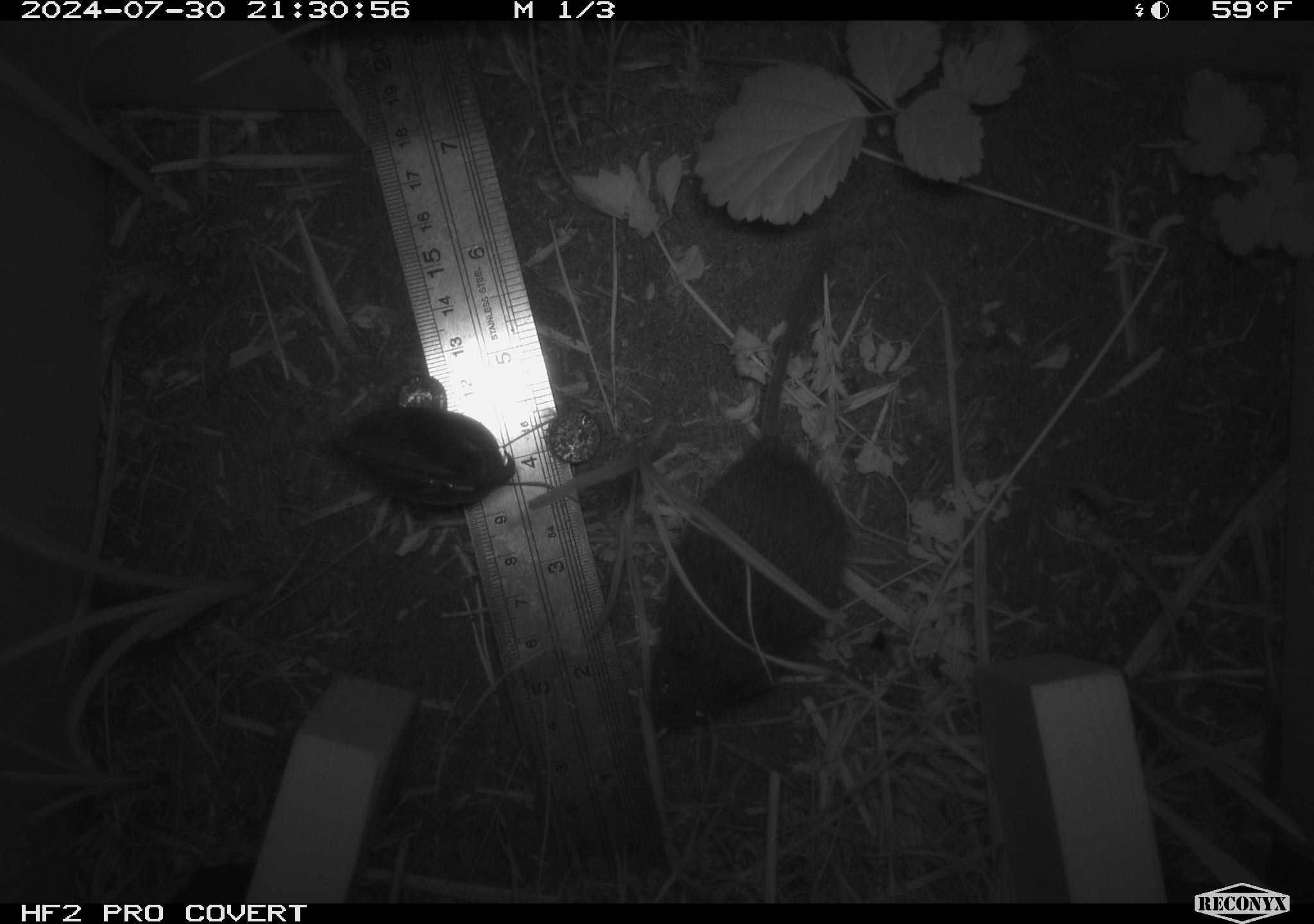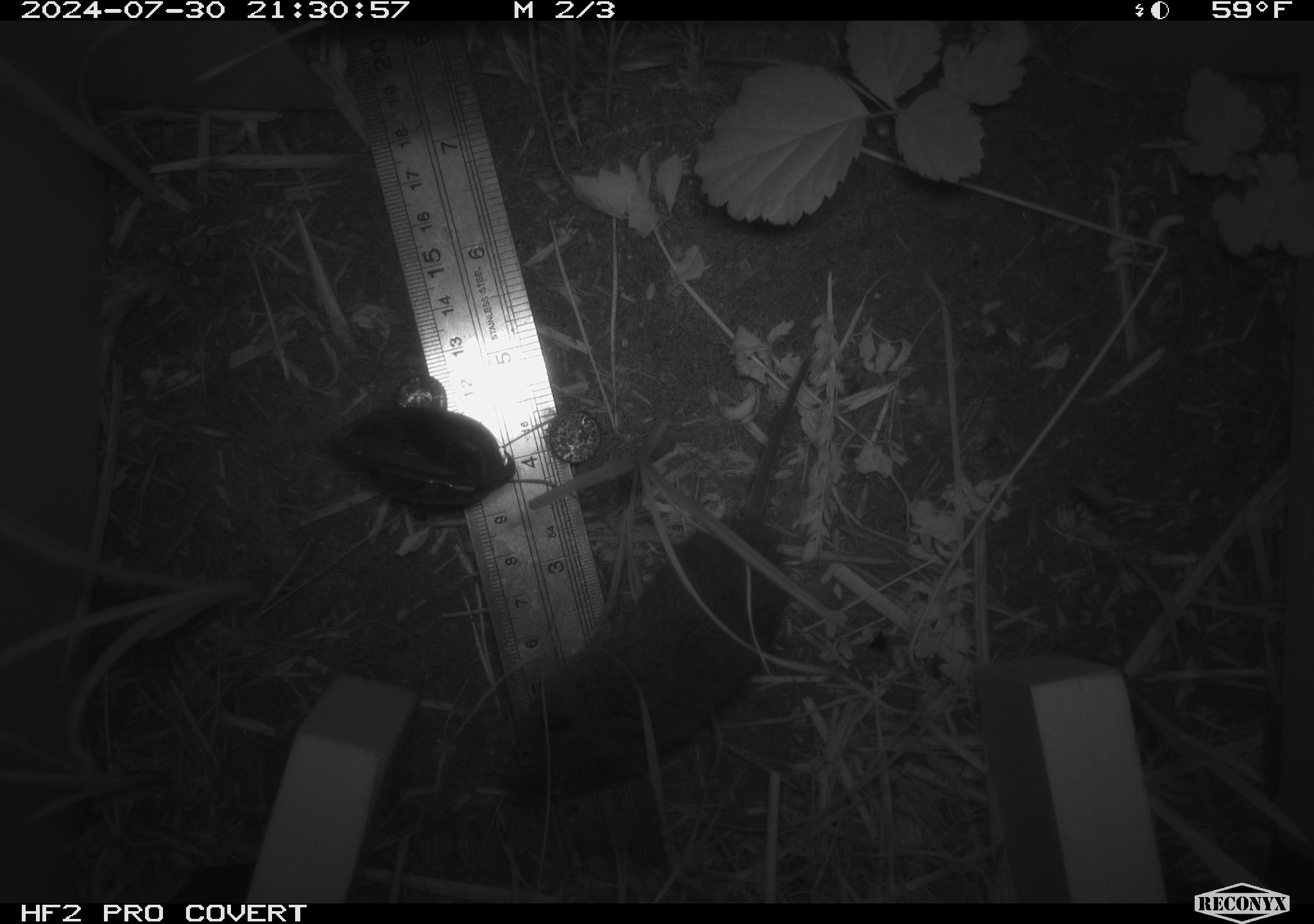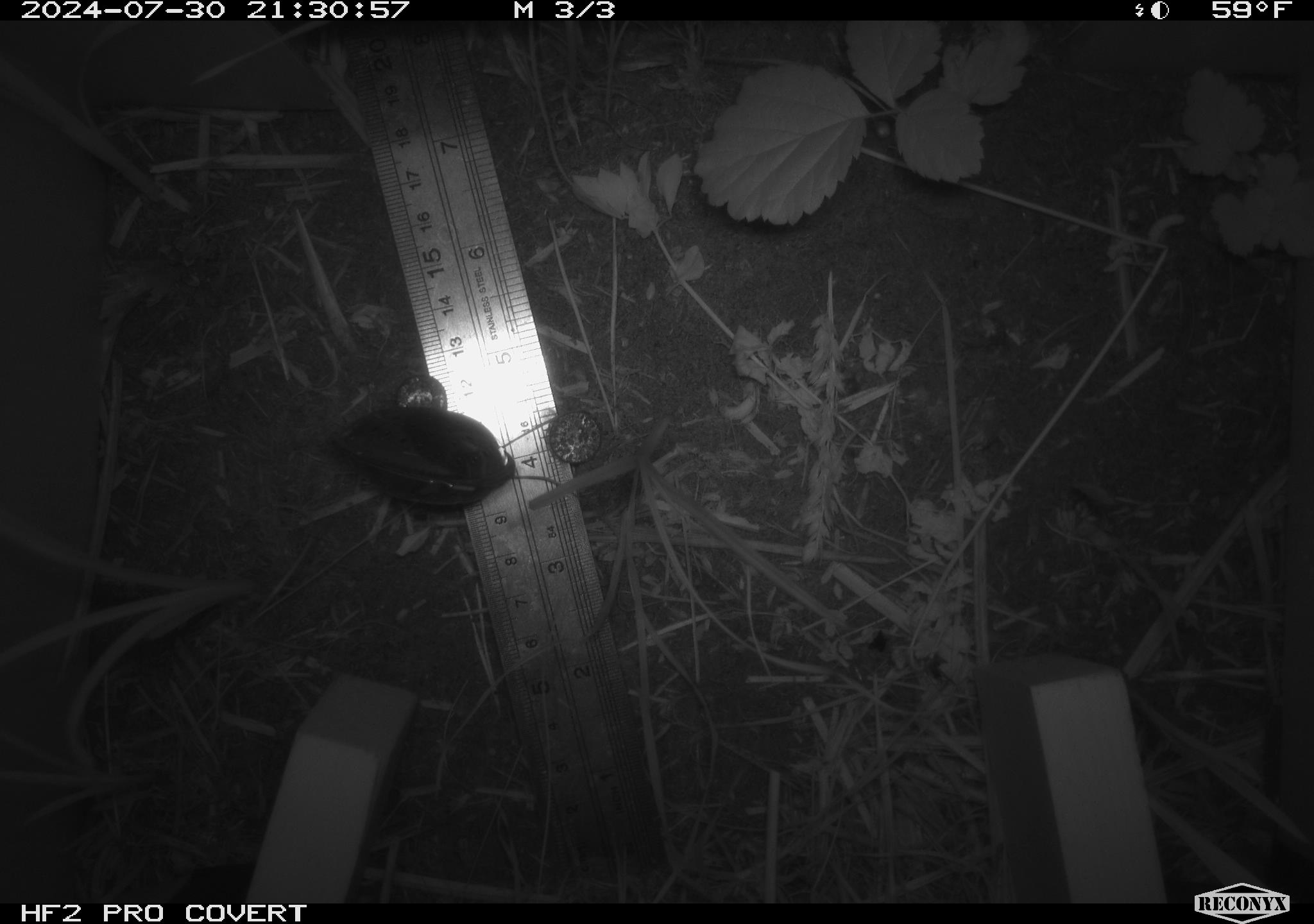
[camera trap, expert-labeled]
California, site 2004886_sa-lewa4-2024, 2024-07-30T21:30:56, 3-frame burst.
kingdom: Animalia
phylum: Chordata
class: Mammalia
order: Rodentia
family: Cricetidae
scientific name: Cricetidae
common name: hamsters, voles, lemmings, and allies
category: cricetidae family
Cricetidae family (hamsters, voles, lemmings, and allies) (Cricetidae).